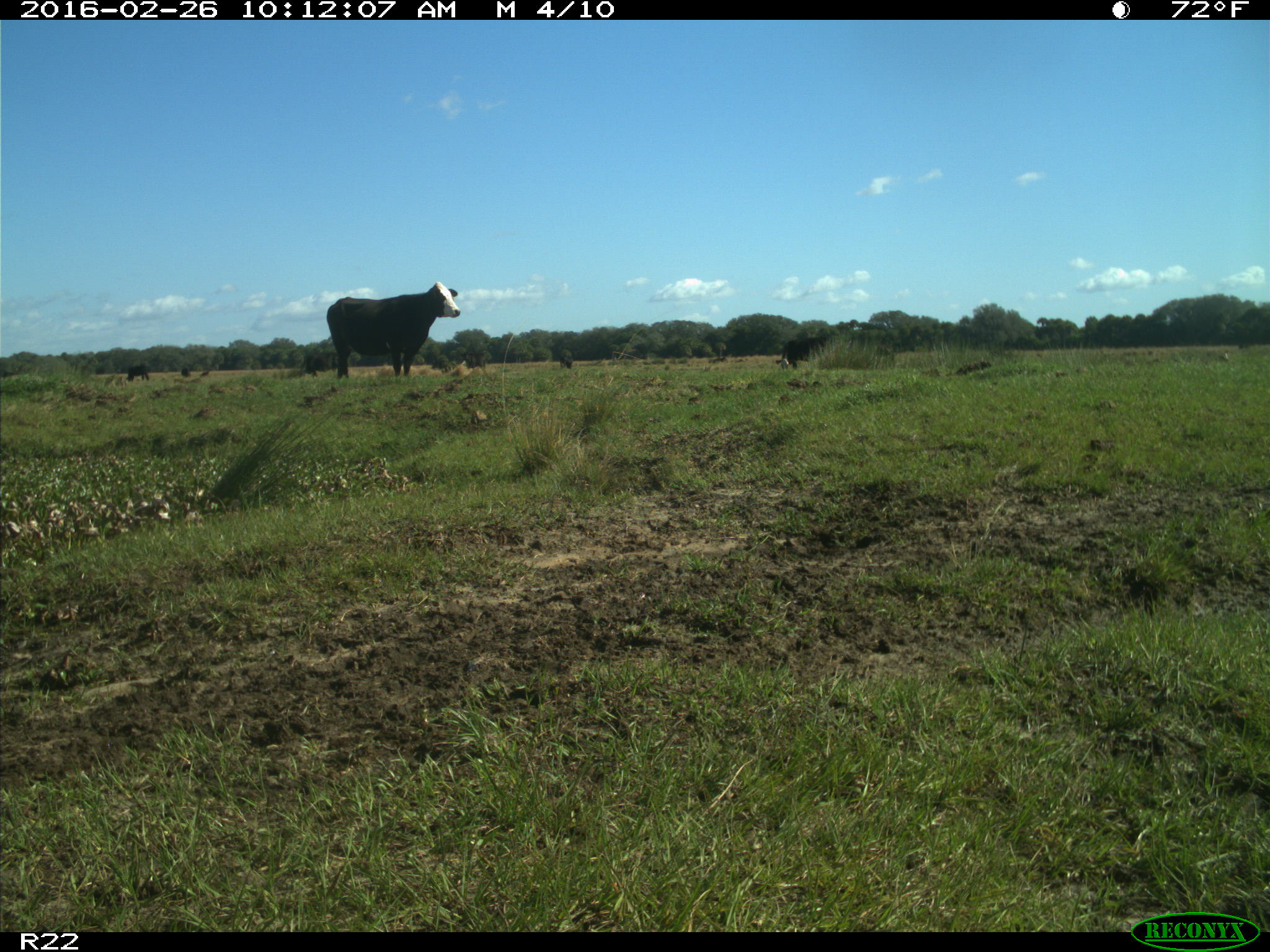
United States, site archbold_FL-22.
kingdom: Animalia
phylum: Chordata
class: Mammalia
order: Artiodactyla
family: Bovidae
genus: Bos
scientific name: Bos taurus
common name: domestic cow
Bos taurus (domestic cow).